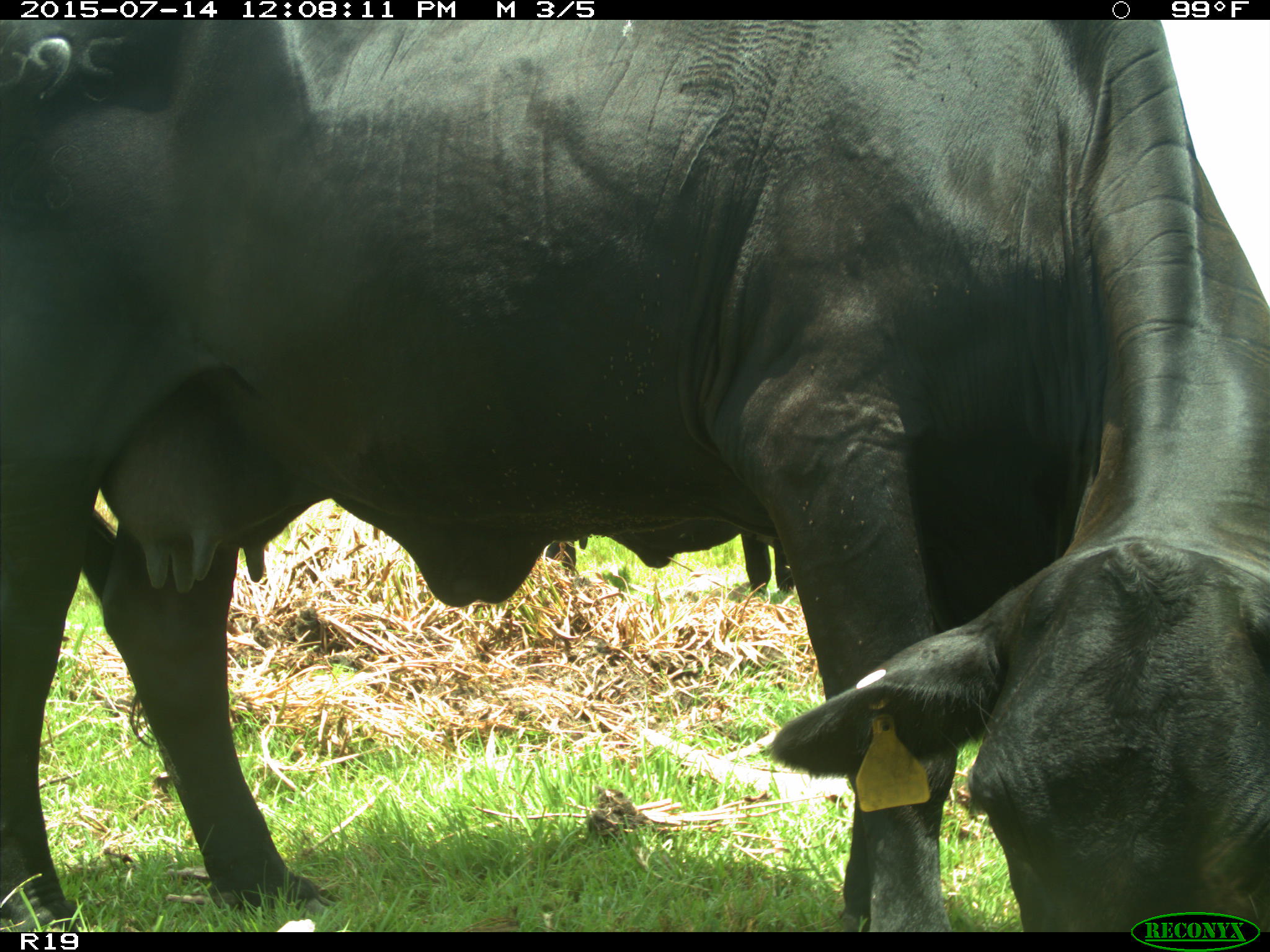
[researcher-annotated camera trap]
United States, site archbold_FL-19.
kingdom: Animalia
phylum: Chordata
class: Mammalia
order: Artiodactyla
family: Bovidae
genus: Bos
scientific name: Bos taurus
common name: domestic cow